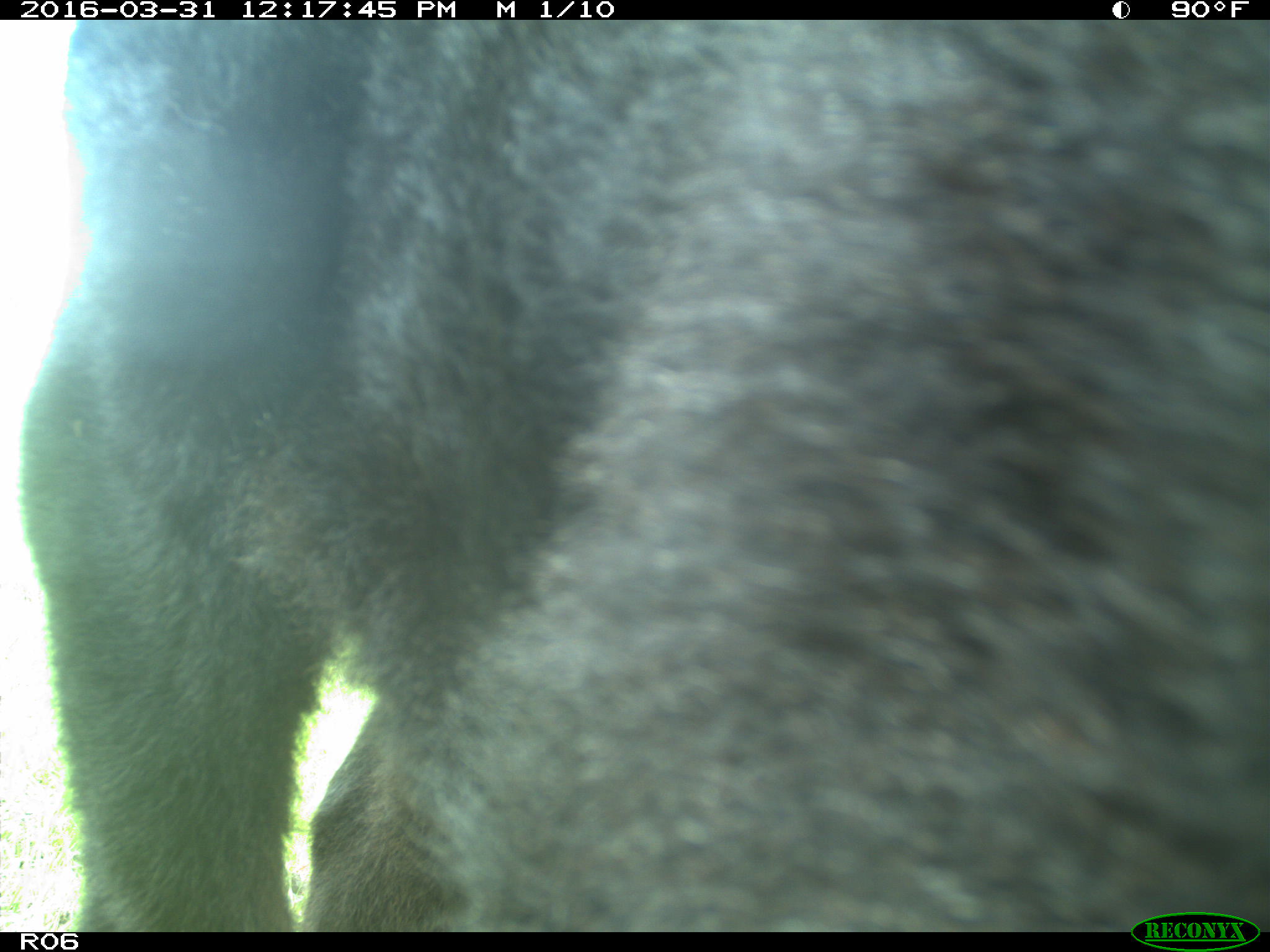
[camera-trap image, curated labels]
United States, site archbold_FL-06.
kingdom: Animalia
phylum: Chordata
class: Mammalia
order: Artiodactyla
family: Bovidae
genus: Bos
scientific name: Bos taurus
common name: domestic cow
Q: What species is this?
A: Bos taurus (domestic cow).